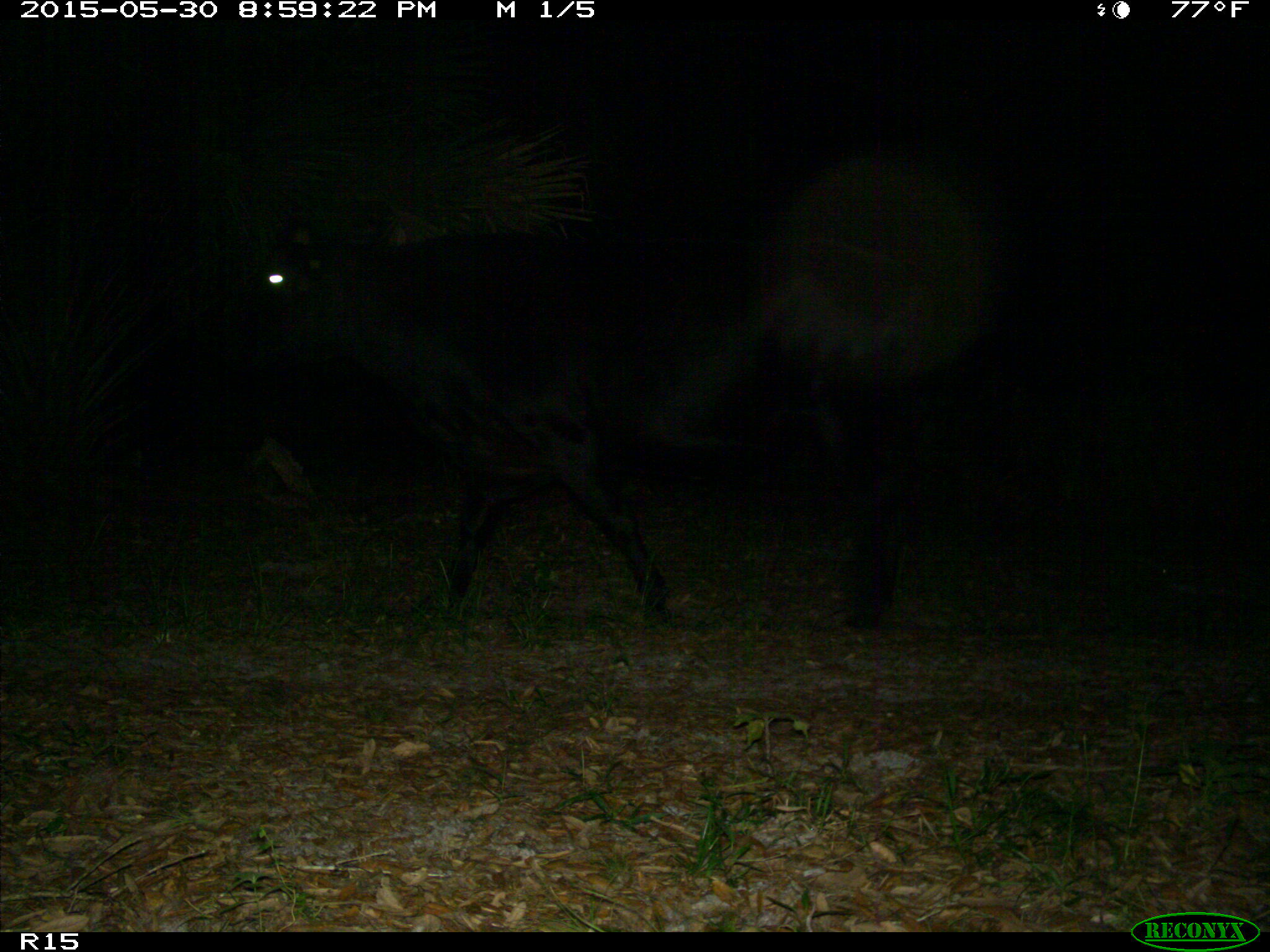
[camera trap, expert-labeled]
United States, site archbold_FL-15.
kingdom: Animalia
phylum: Chordata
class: Mammalia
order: Artiodactyla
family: Bovidae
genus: Bos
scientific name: Bos taurus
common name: domestic cow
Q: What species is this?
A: Bos taurus (domestic cow).